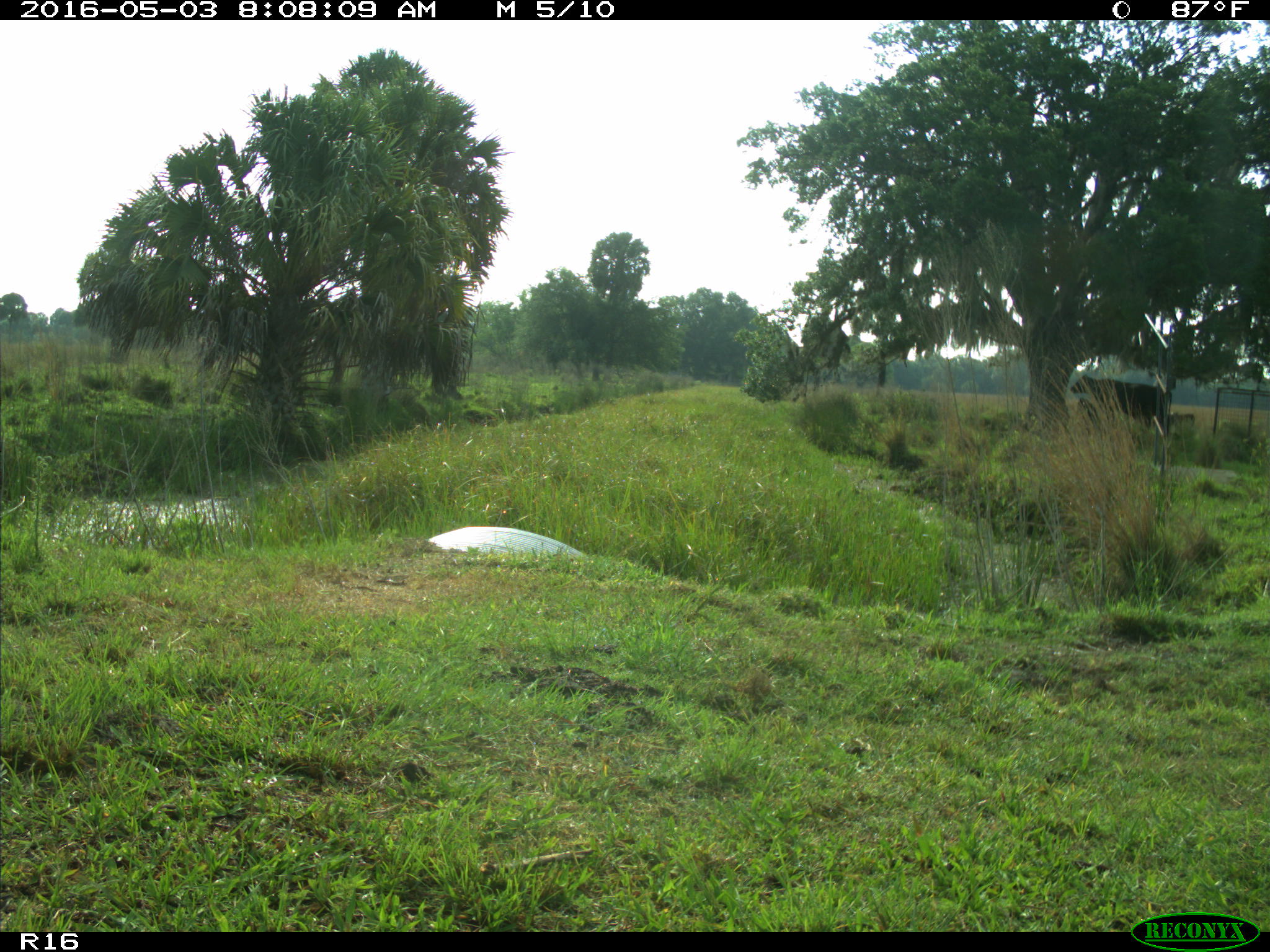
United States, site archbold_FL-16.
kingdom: Animalia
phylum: Chordata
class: Mammalia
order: Artiodactyla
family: Bovidae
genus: Bos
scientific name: Bos taurus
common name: domestic cow